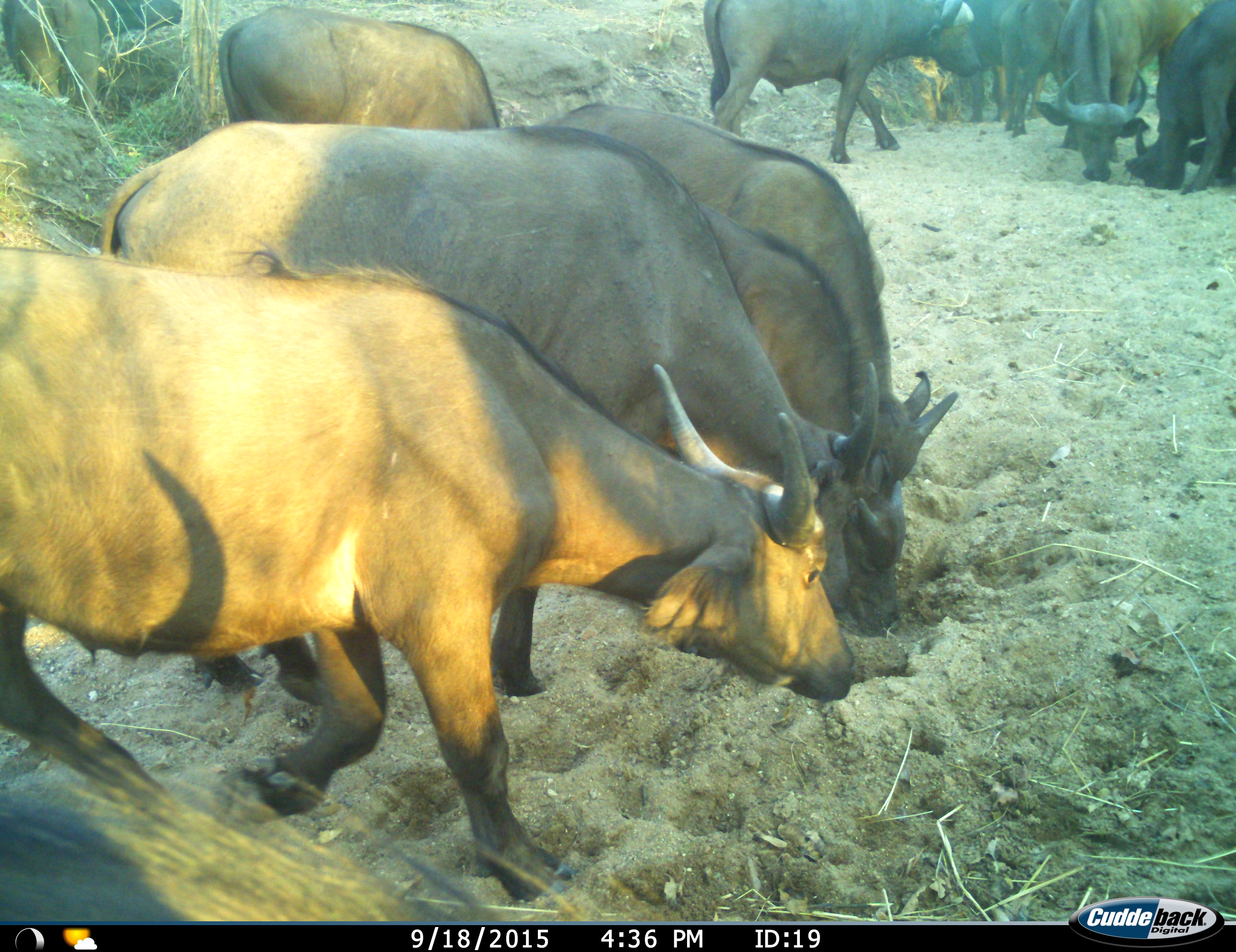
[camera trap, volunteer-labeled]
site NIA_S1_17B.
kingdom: Animalia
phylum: Chordata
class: Mammalia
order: Artiodactyla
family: Bovidae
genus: Syncerus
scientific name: Syncerus caffer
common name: african buffalo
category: buffalo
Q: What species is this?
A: Buffalo (african buffalo) (Syncerus caffer).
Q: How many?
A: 11-50.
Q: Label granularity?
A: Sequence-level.